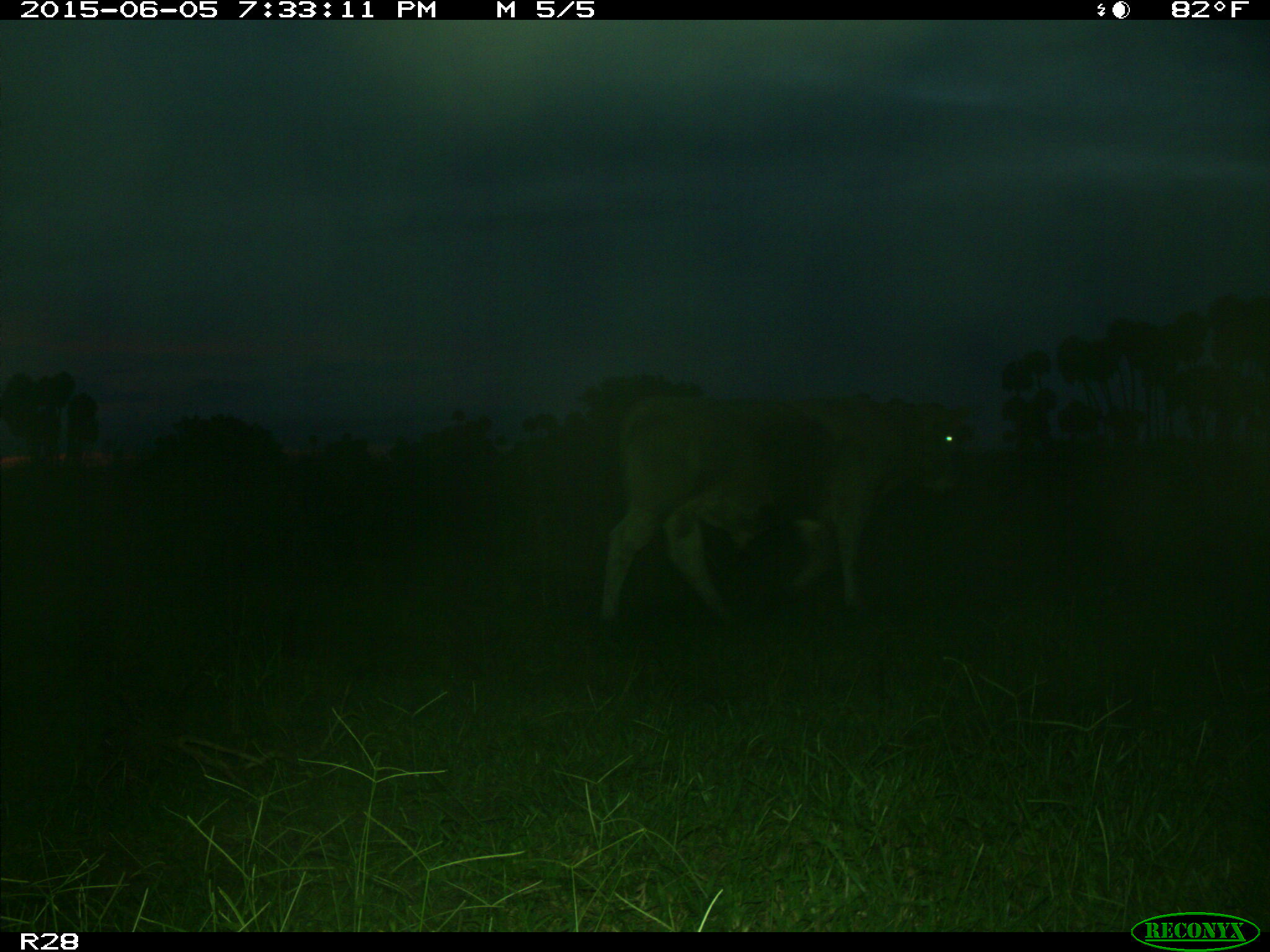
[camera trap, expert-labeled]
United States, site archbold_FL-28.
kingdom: Animalia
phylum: Chordata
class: Mammalia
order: Artiodactyla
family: Bovidae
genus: Bos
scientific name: Bos taurus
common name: domestic cow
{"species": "Bos taurus (domestic cow)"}